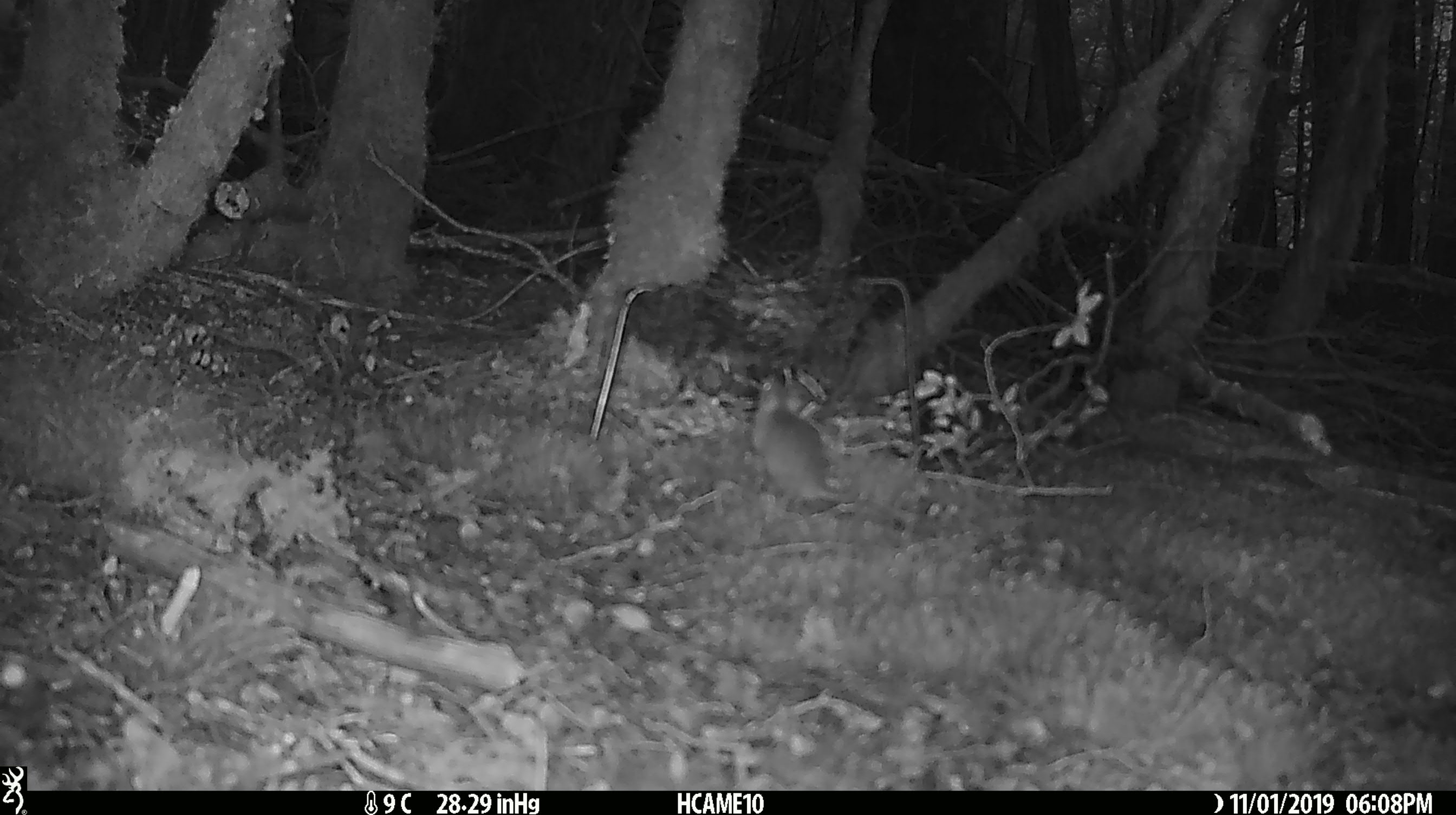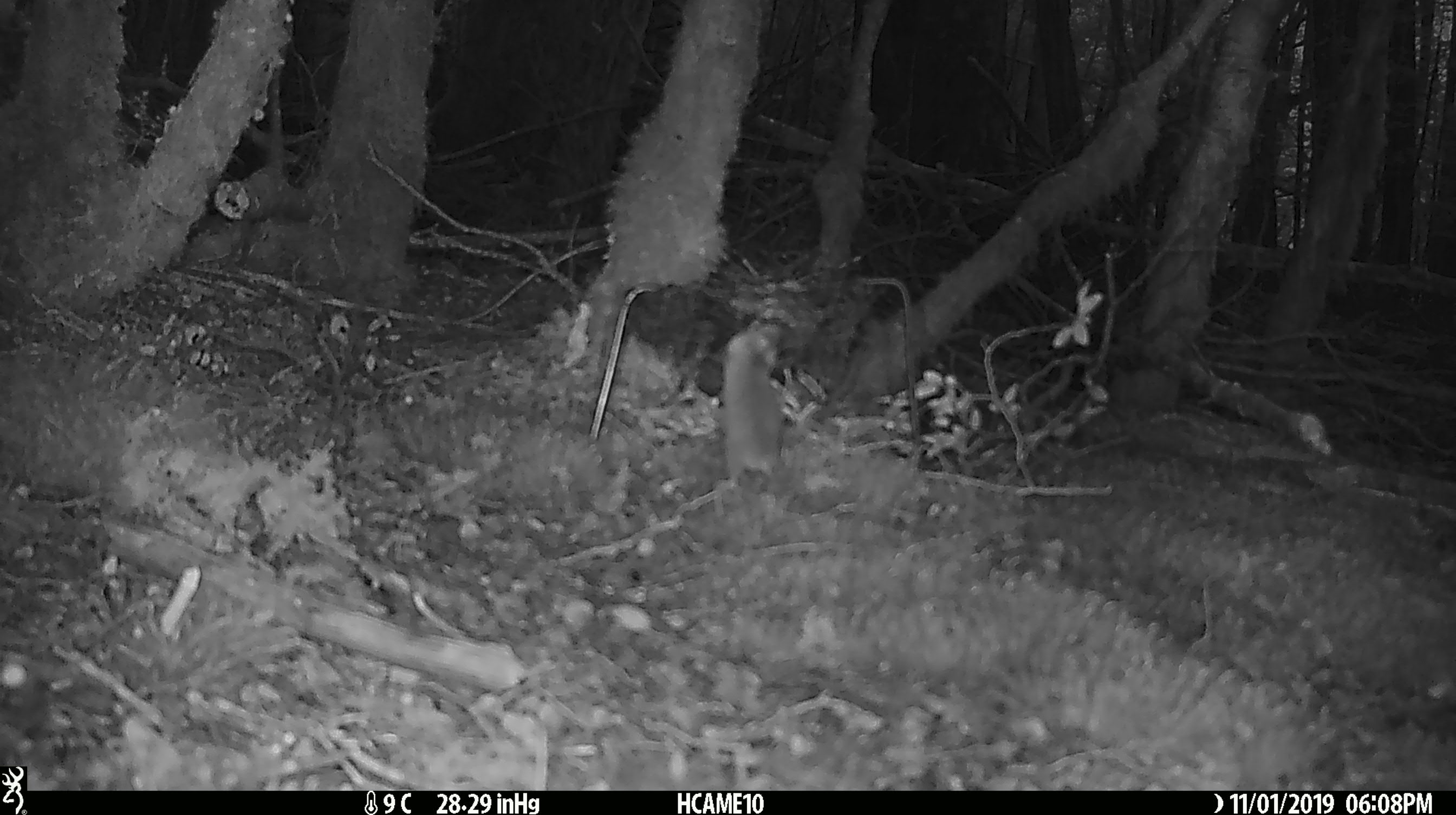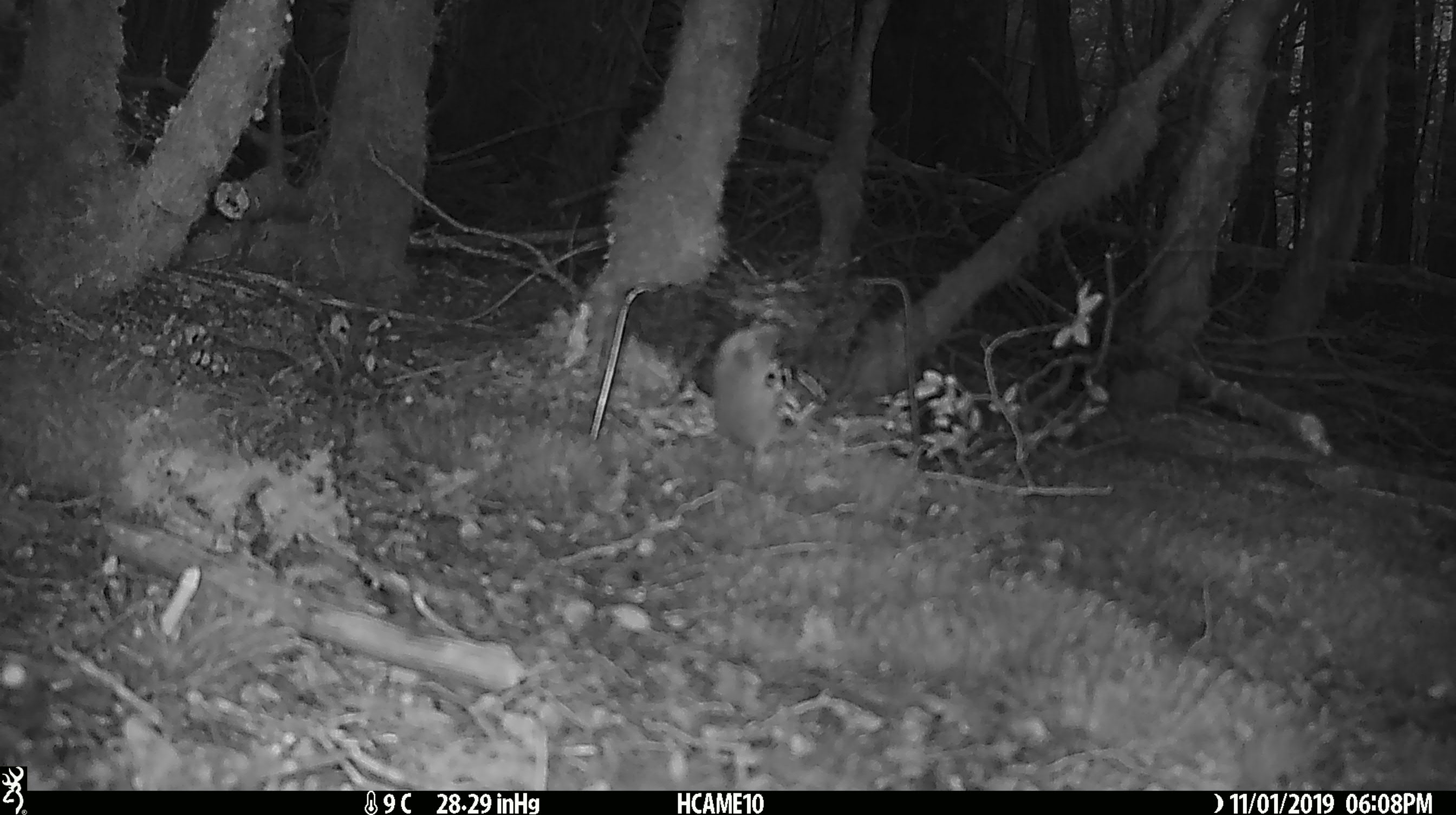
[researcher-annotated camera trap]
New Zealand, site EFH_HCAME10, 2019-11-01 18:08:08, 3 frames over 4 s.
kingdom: Animalia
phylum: Chordata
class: Mammalia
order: Rodentia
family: Muridae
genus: Mus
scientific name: Mus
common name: mouse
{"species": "mouse (Mus)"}